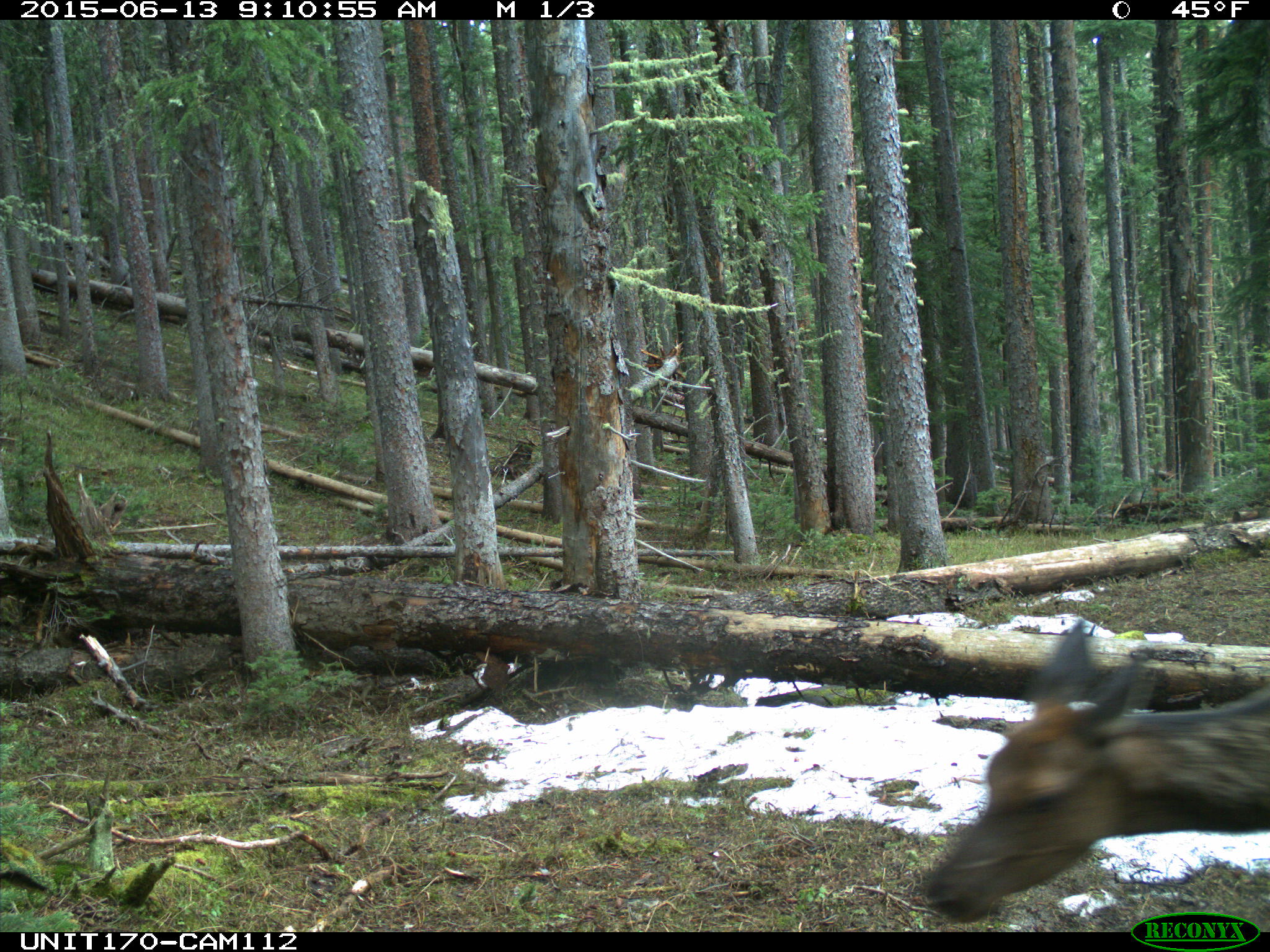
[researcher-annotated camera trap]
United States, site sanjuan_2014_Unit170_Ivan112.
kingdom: Animalia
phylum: Chordata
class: Mammalia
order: Artiodactyla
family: Cervidae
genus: Cervus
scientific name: Cervus elaphus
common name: red deer